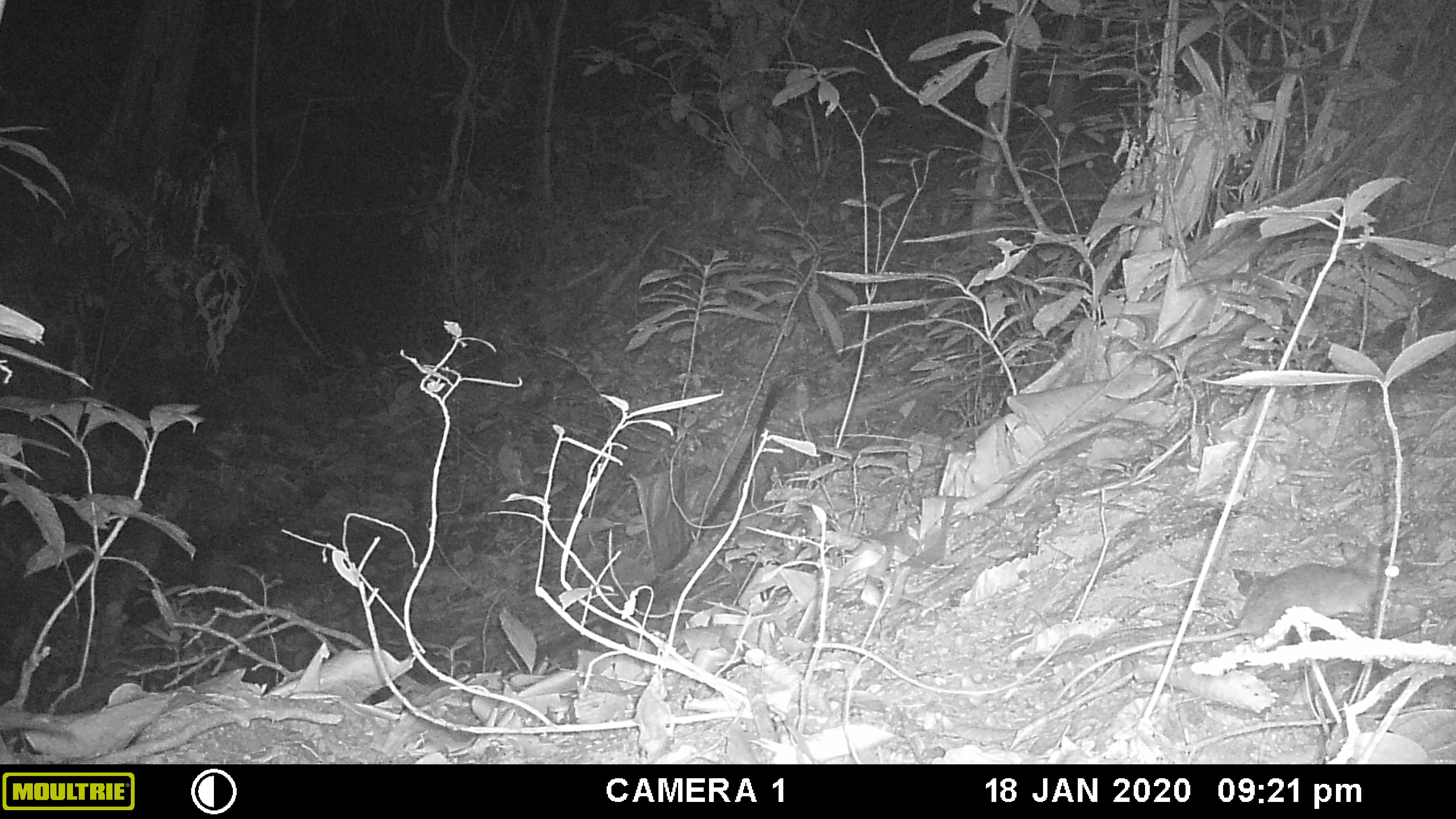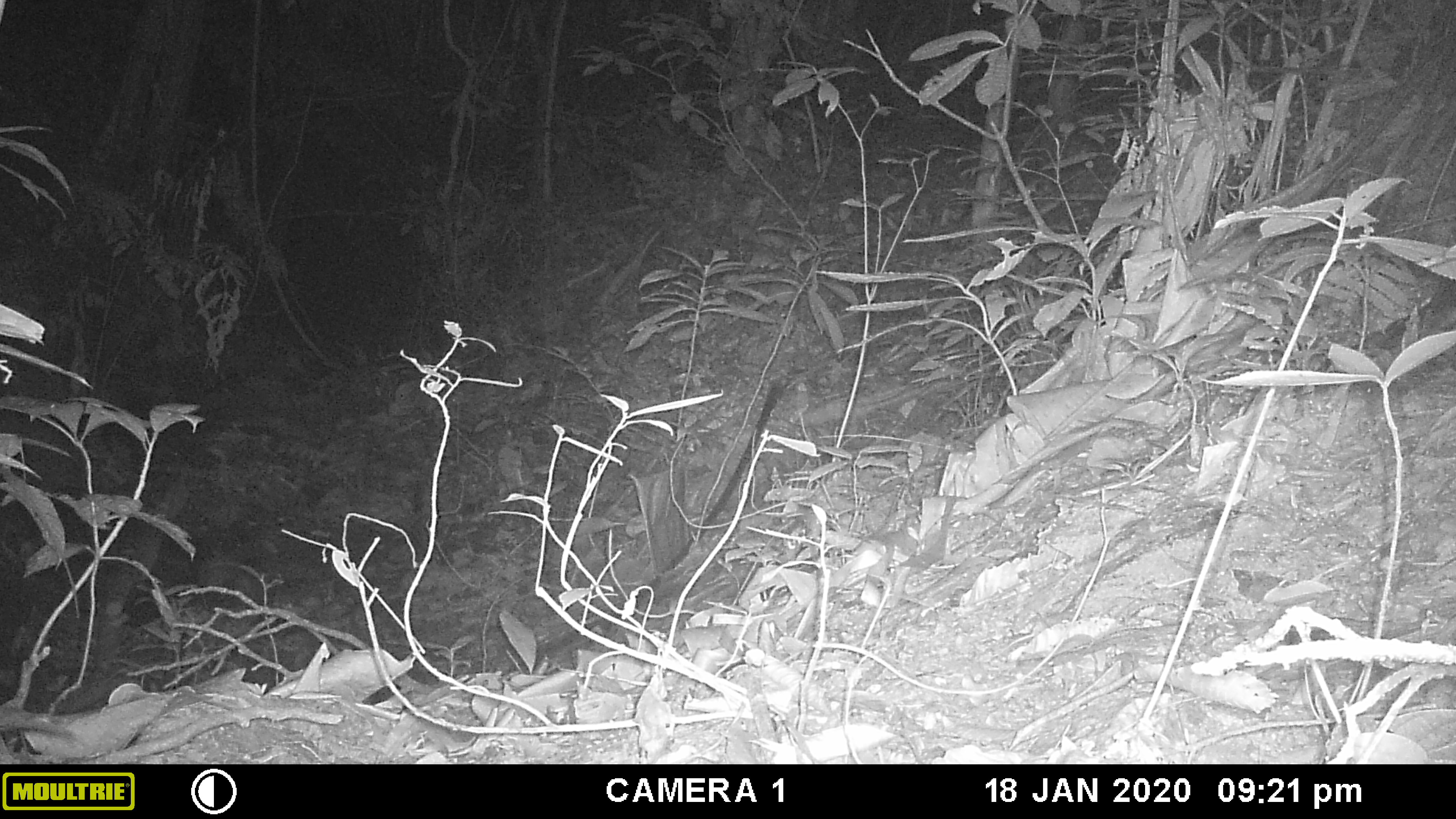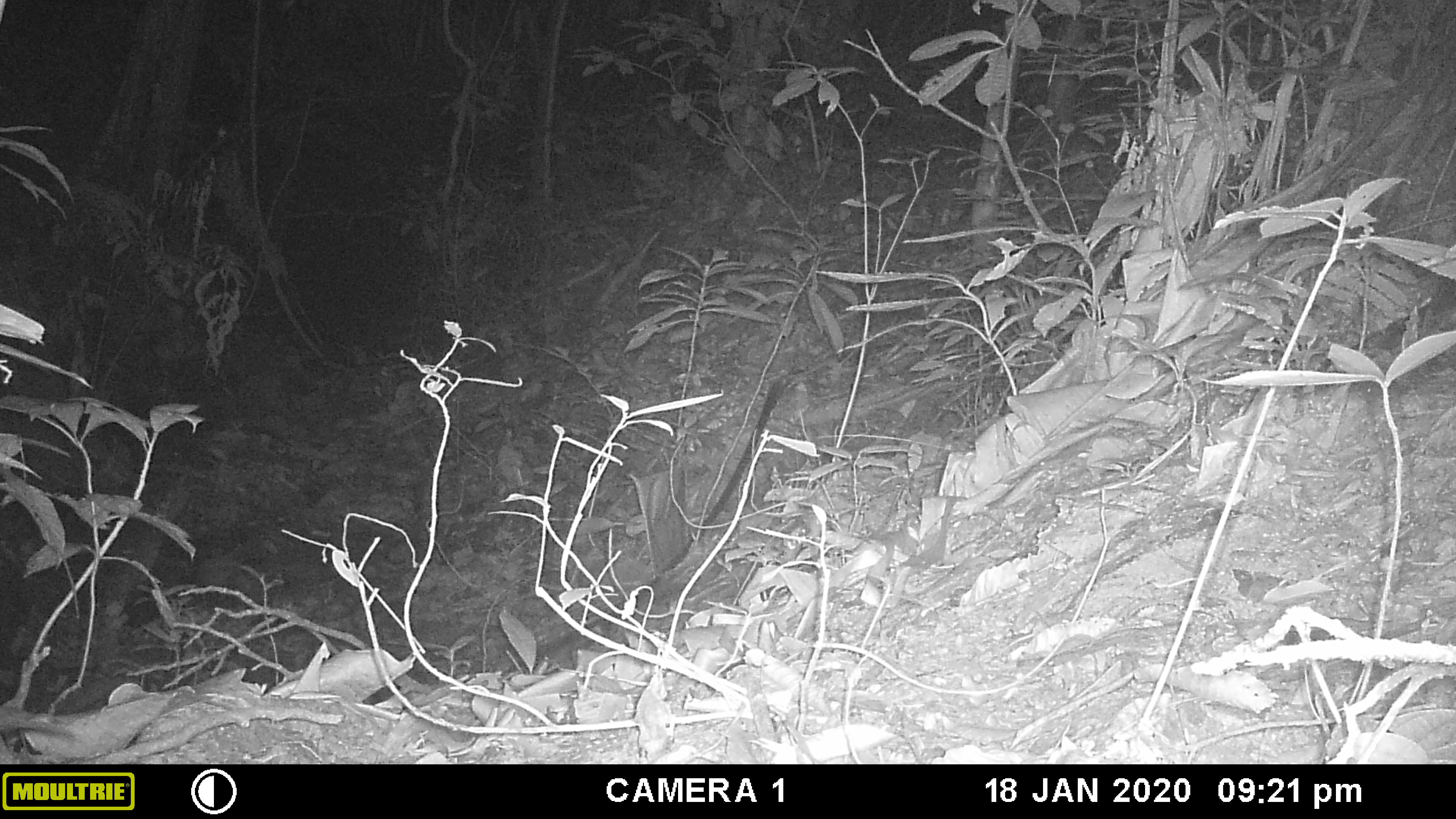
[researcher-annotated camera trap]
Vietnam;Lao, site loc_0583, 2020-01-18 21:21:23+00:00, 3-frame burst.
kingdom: Animalia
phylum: Chordata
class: Mammalia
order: Rodentia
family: Muridae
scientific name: Muridae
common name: old-world mice and rats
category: unidentified murid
Unidentified murid (old-world mice and rats) (Muridae). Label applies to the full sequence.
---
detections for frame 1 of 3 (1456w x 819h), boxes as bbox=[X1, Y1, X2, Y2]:
unidentified murid: bbox=[1043, 539, 1402, 715]